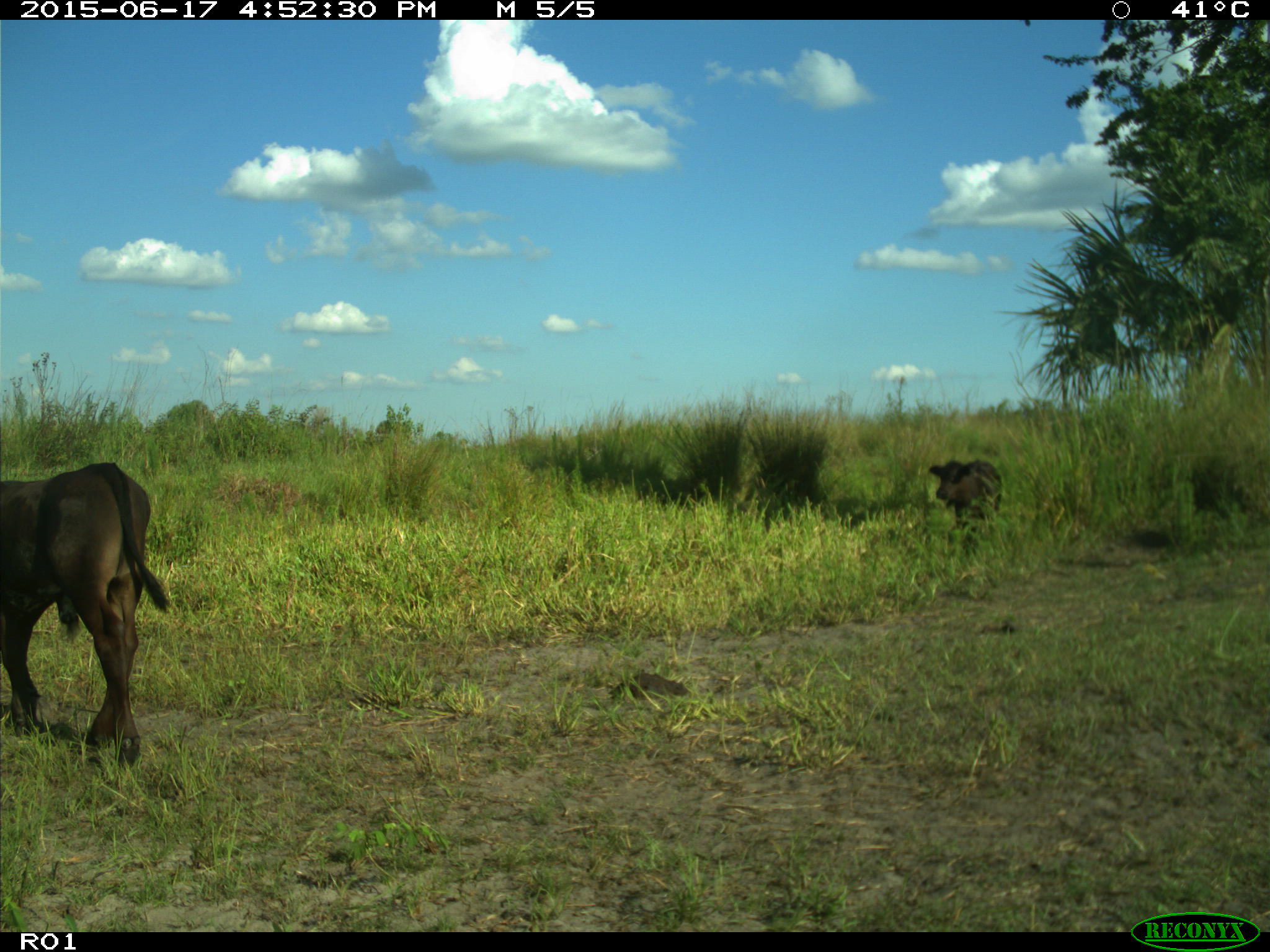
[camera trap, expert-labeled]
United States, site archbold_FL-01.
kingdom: Animalia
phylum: Chordata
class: Mammalia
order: Artiodactyla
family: Bovidae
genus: Bos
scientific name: Bos taurus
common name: domestic cow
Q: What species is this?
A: Bos taurus (domestic cow).